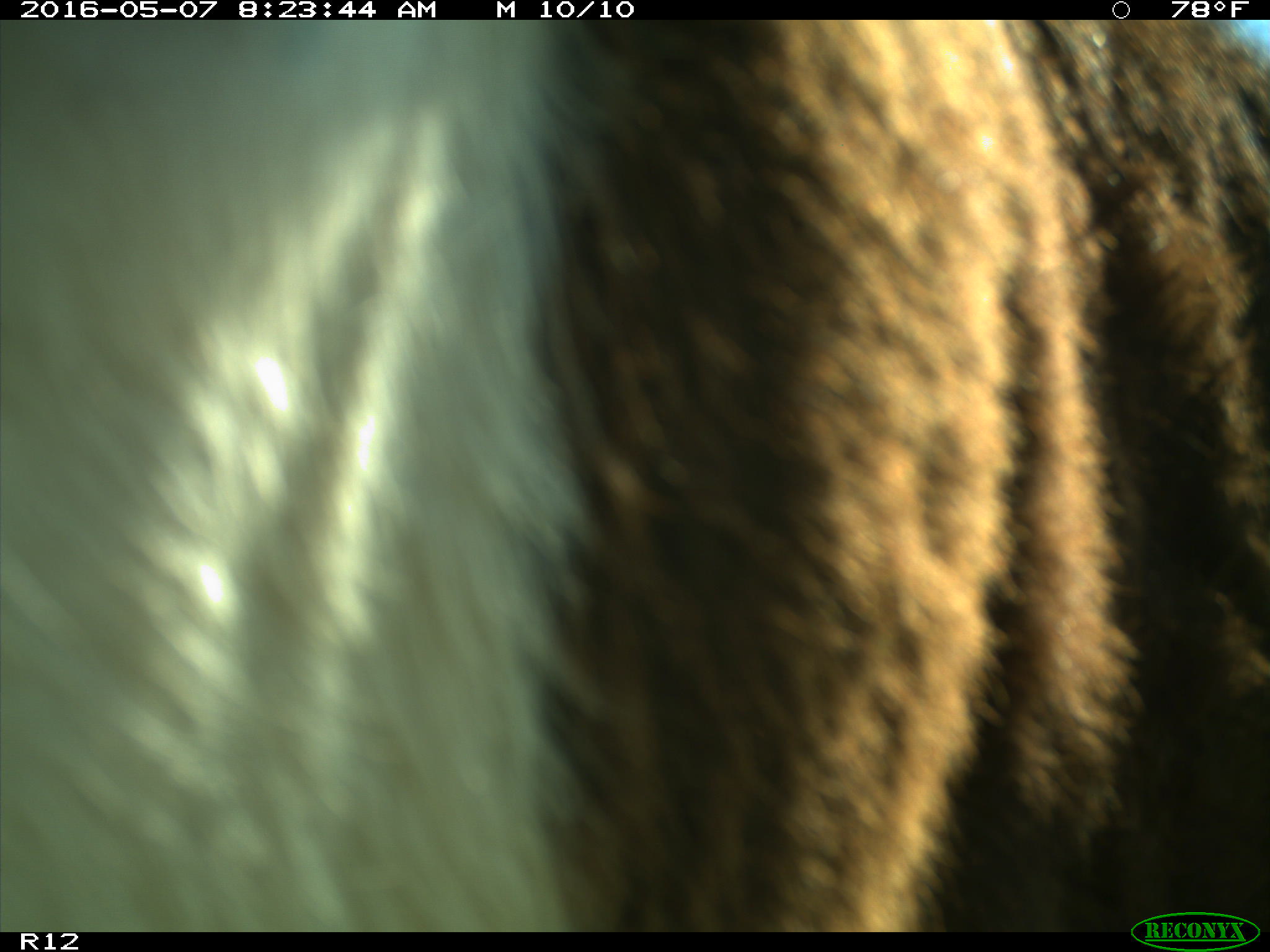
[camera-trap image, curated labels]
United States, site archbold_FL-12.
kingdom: Animalia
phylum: Chordata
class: Mammalia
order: Artiodactyla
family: Bovidae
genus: Bos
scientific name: Bos taurus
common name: domestic cow